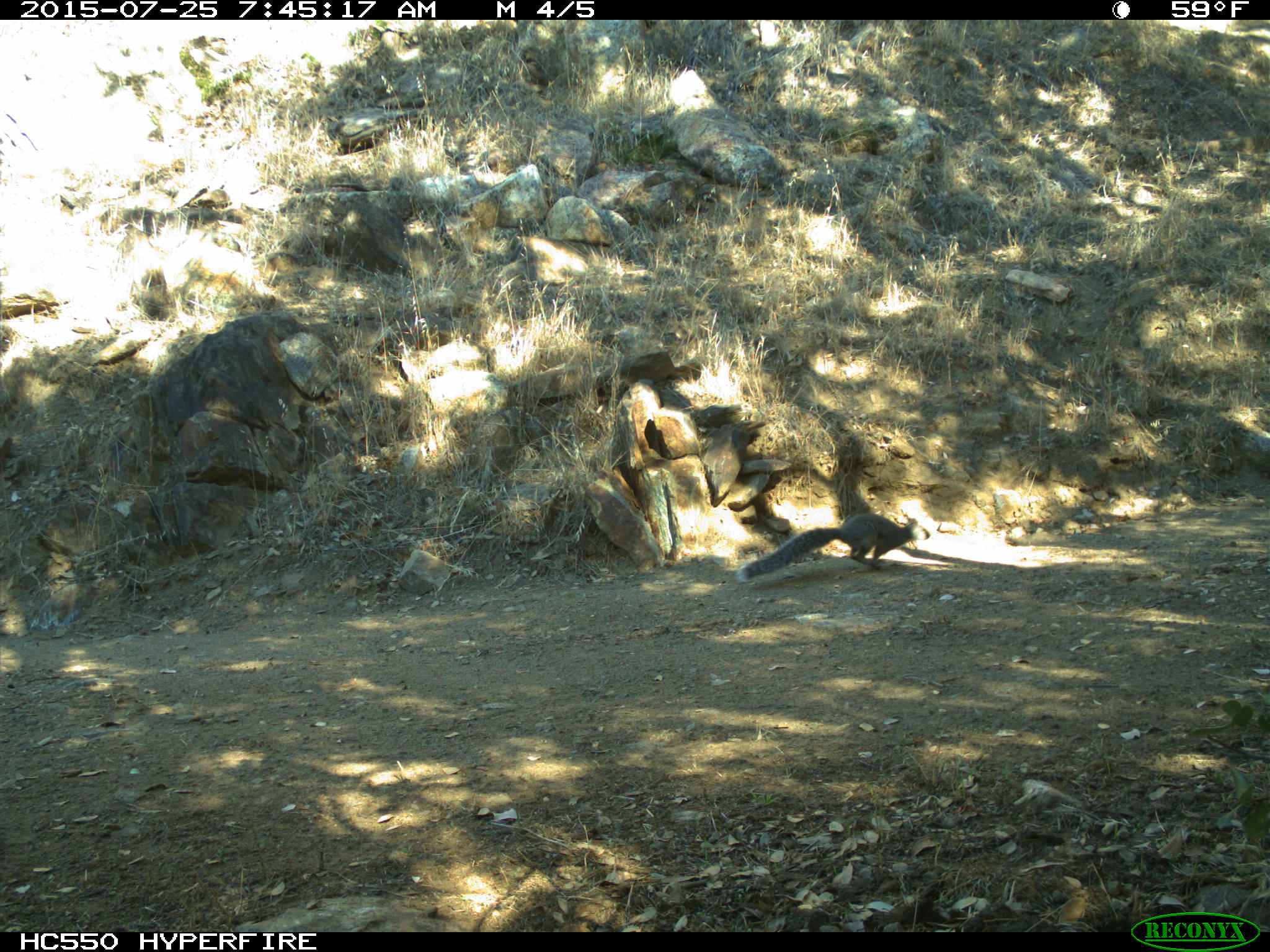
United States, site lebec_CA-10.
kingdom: Animalia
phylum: Chordata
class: Mammalia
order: Rodentia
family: Sciuridae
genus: Sciurus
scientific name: Sciurus carolinensis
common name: eastern gray squirrel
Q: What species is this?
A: Sciurus carolinensis (eastern gray squirrel).